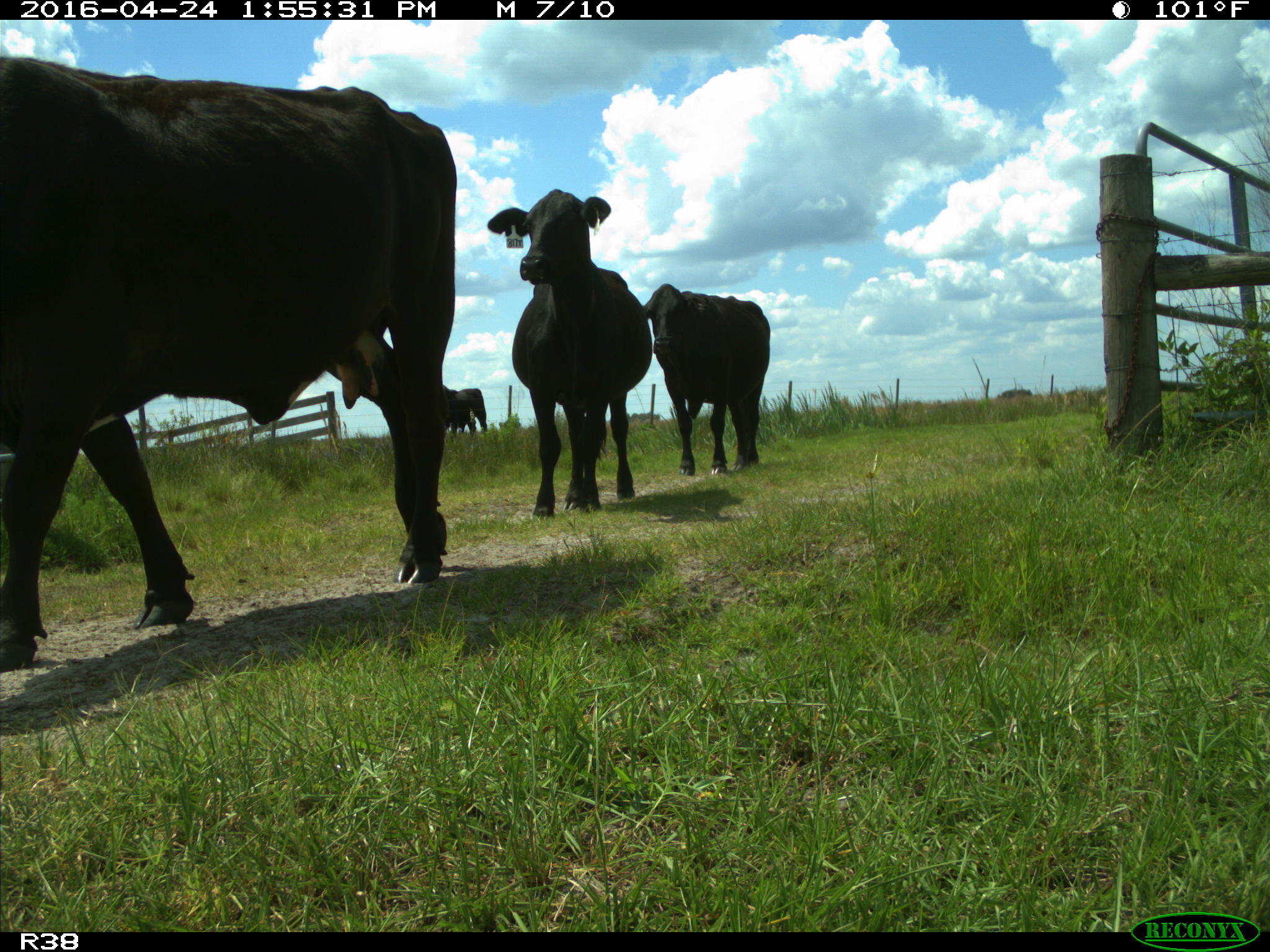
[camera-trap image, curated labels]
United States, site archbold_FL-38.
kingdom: Animalia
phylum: Chordata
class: Mammalia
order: Artiodactyla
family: Bovidae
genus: Bos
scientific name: Bos taurus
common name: domestic cow